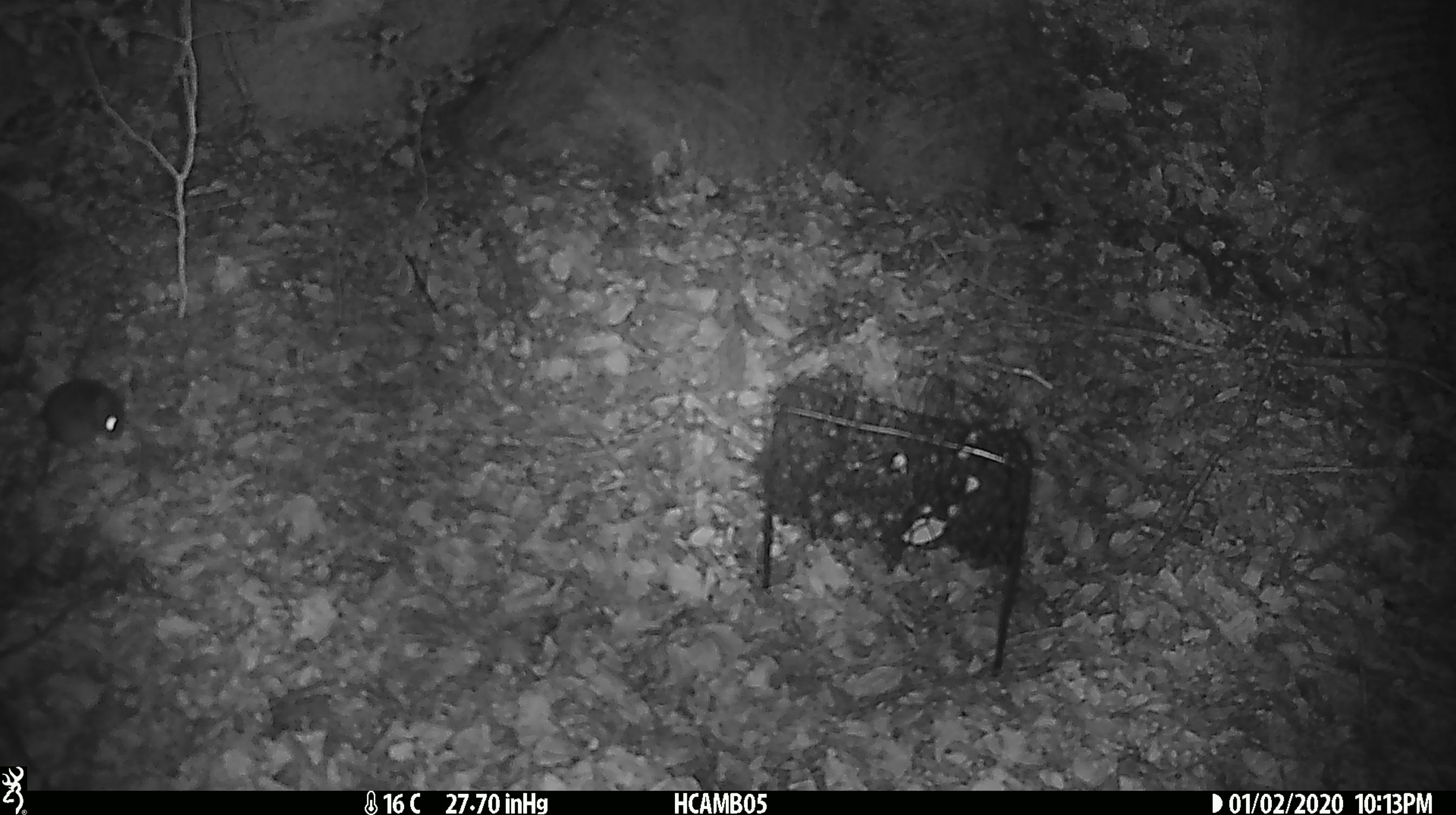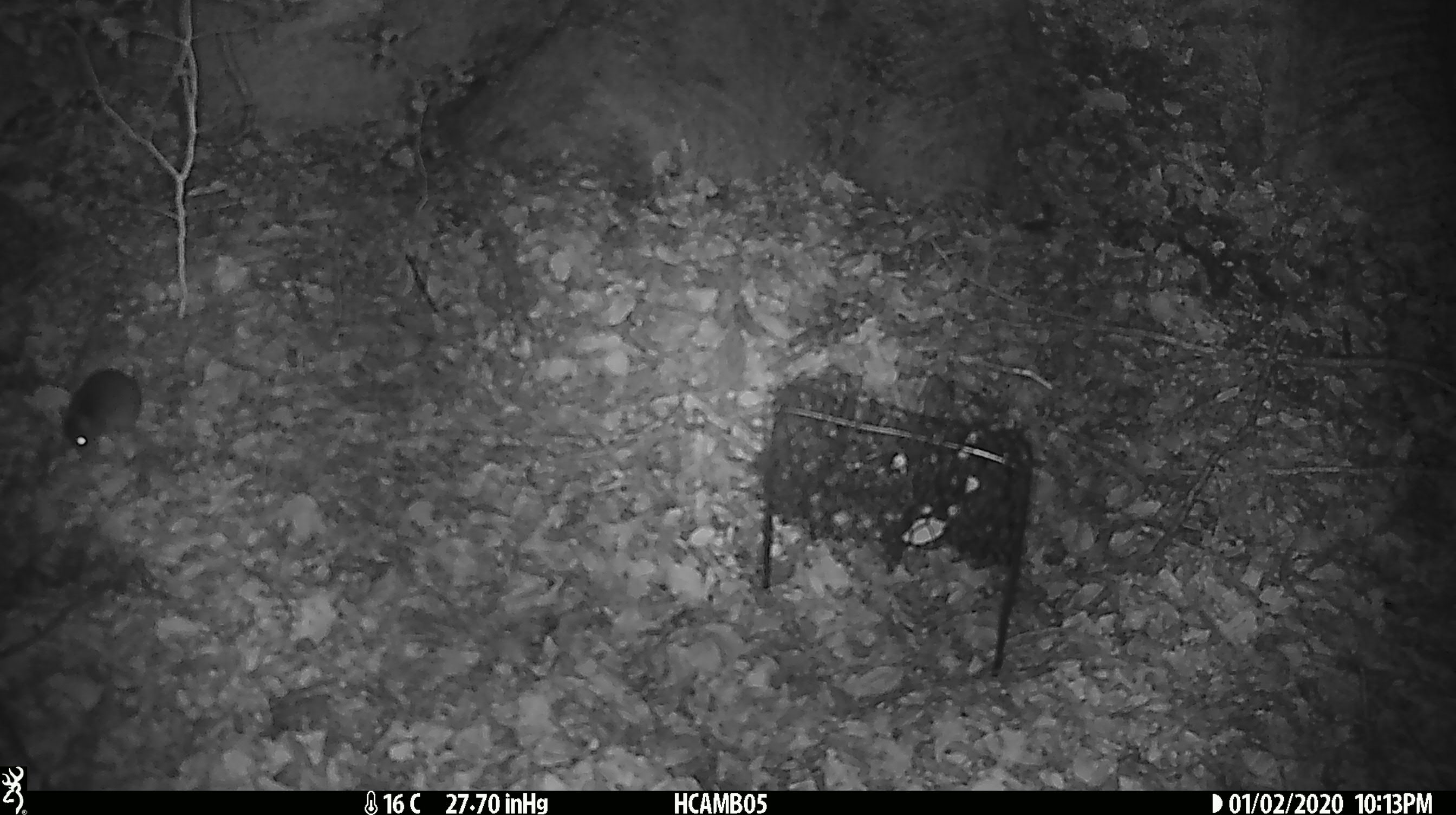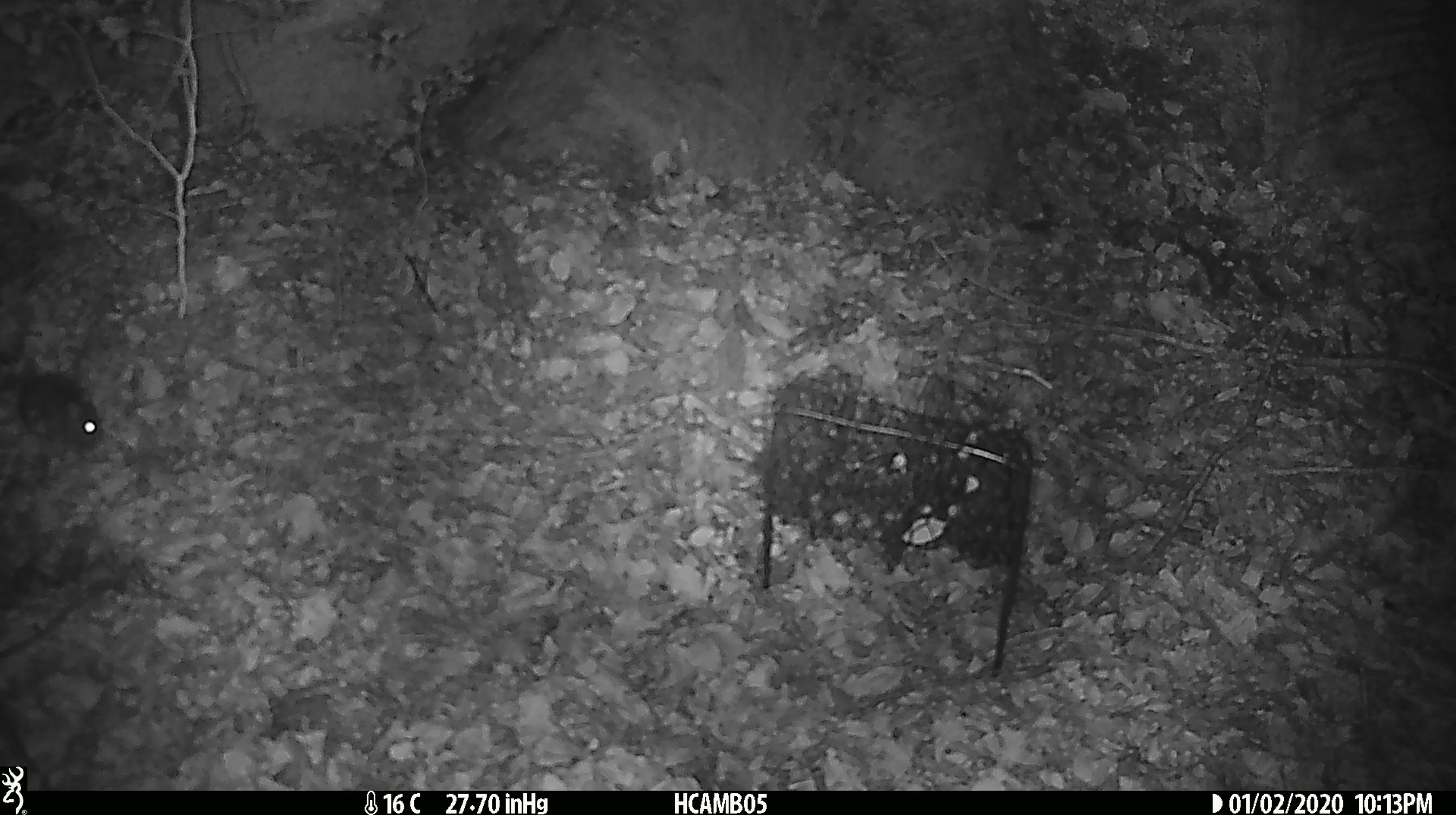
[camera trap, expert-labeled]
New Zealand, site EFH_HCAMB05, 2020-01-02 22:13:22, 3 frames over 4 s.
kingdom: Animalia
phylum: Chordata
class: Mammalia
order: Rodentia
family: Muridae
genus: Mus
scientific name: Mus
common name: mouse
Mouse (Mus).